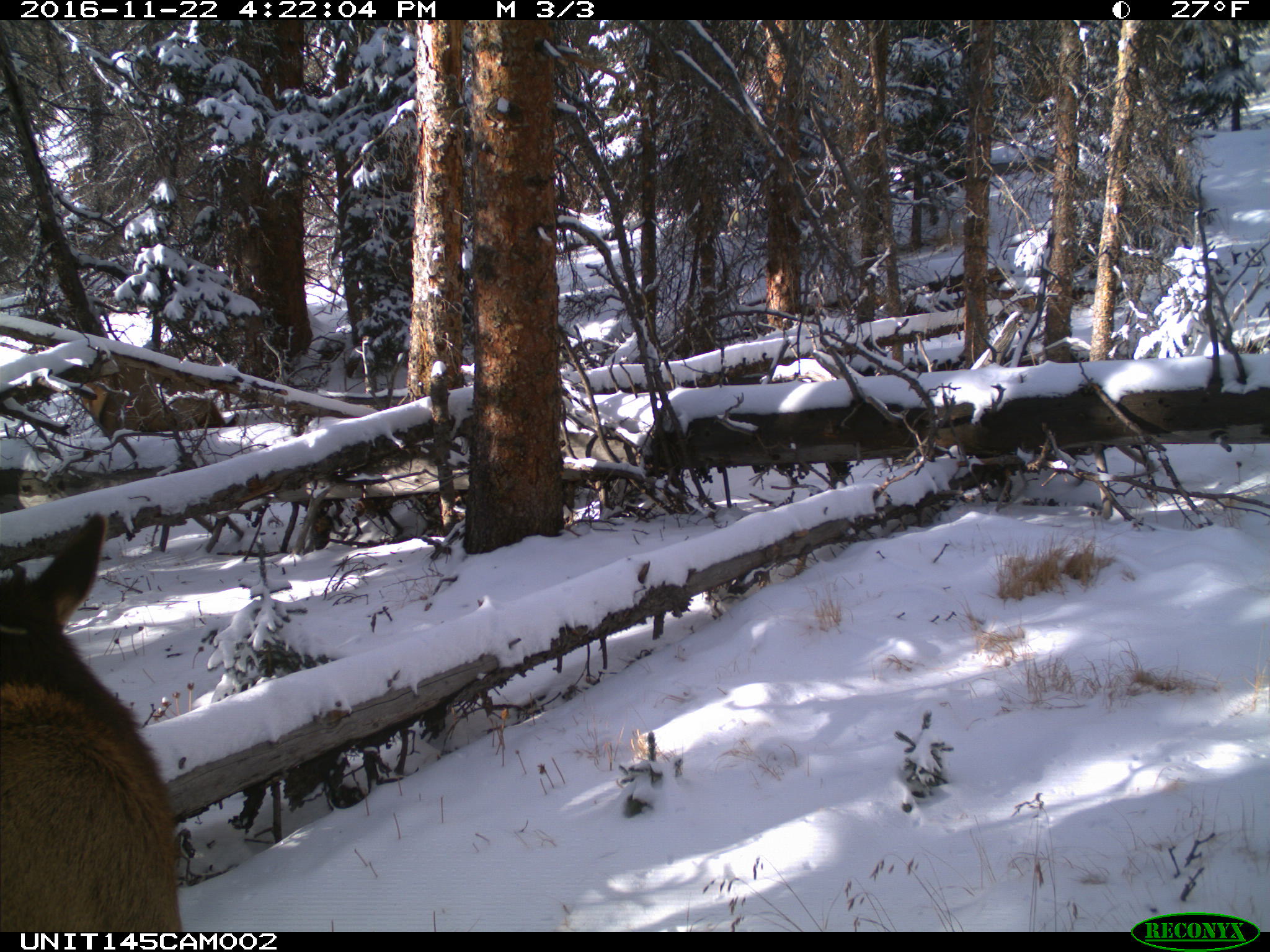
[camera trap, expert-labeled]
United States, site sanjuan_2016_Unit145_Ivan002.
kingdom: Animalia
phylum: Chordata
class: Mammalia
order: Artiodactyla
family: Cervidae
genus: Cervus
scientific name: Cervus elaphus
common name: red deer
Cervus elaphus (red deer).